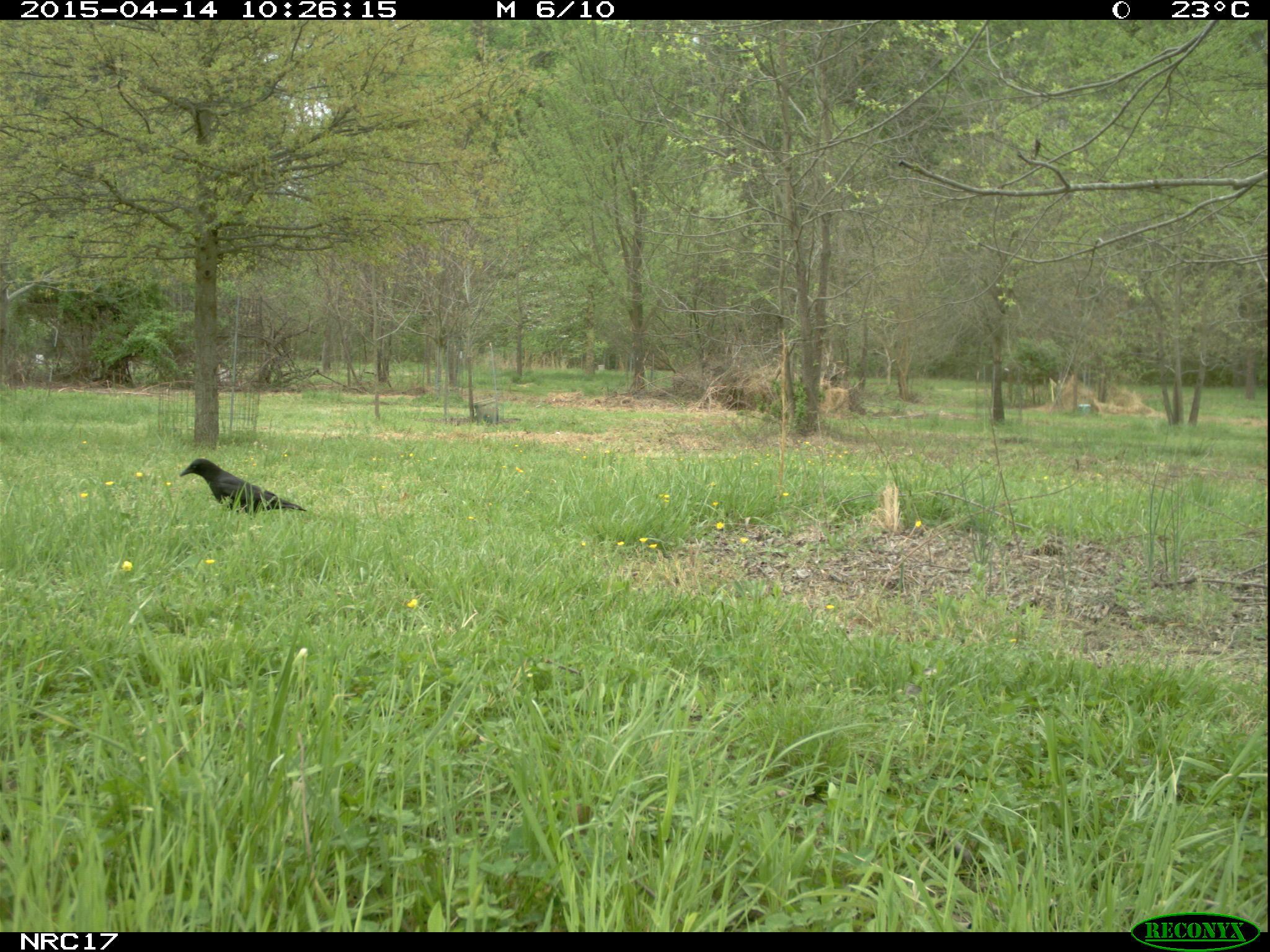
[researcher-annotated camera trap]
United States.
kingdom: Animalia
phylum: Chordata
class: Aves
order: Passeriformes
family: Corvidae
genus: Corvus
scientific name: Corvus brachyrhynchos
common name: american crow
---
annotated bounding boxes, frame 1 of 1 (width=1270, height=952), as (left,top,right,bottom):
American Crow: (174,447,315,523)